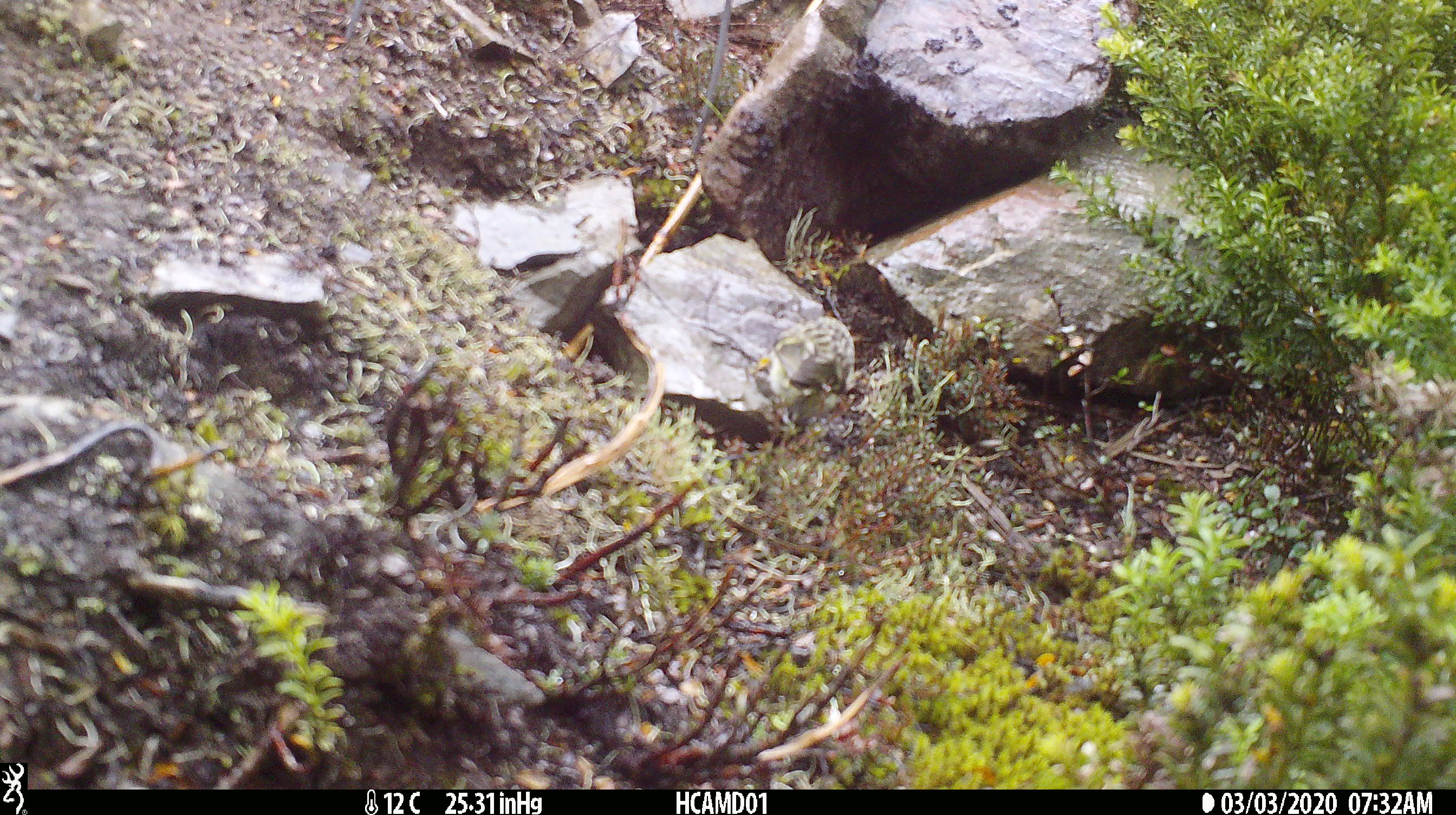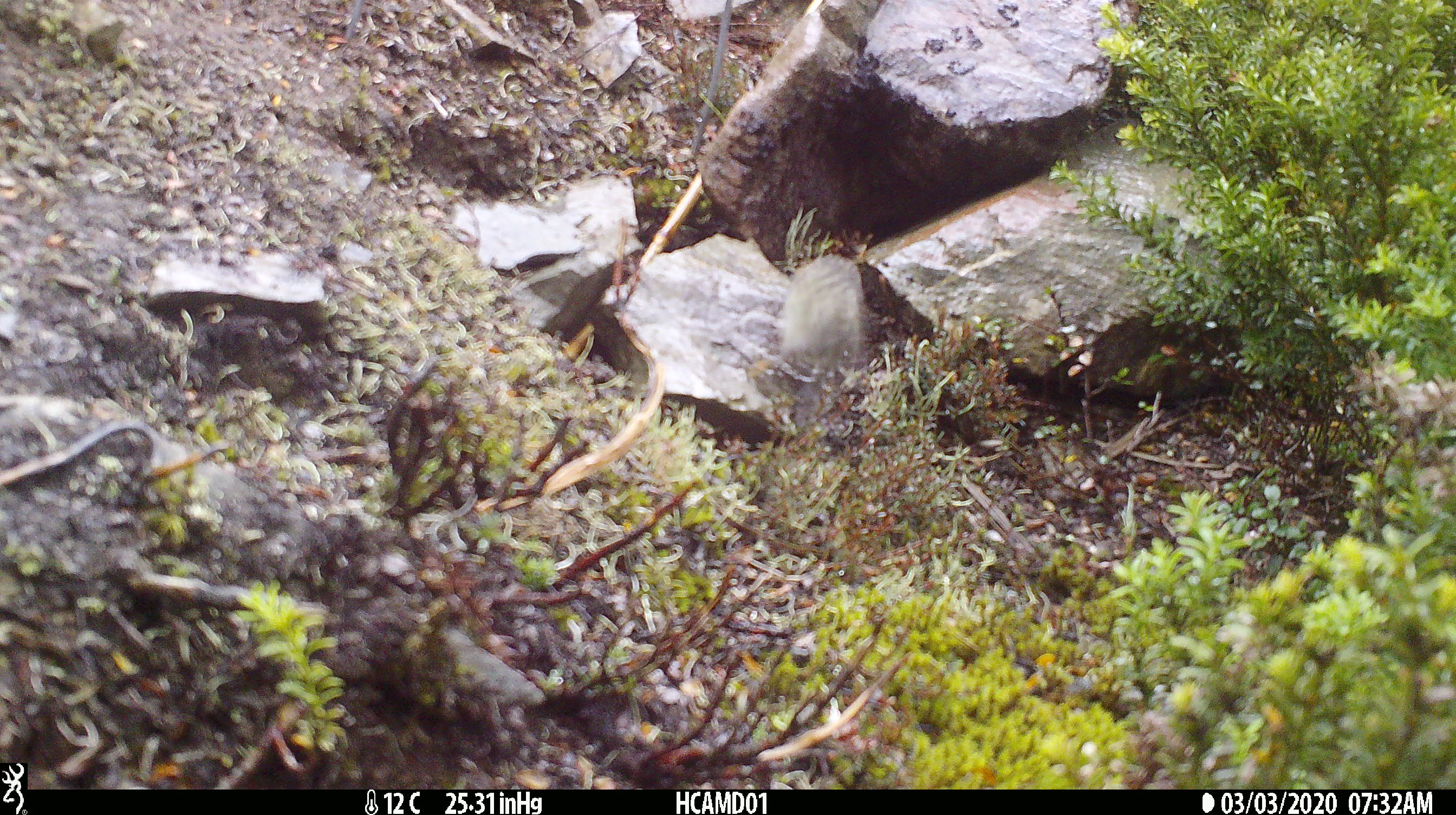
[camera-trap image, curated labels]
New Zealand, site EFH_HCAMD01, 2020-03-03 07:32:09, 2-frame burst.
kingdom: Animalia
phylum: Chordata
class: Aves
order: Passeriformes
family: Acanthisittidae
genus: Acanthisitta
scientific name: Acanthisitta chloris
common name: rifleman